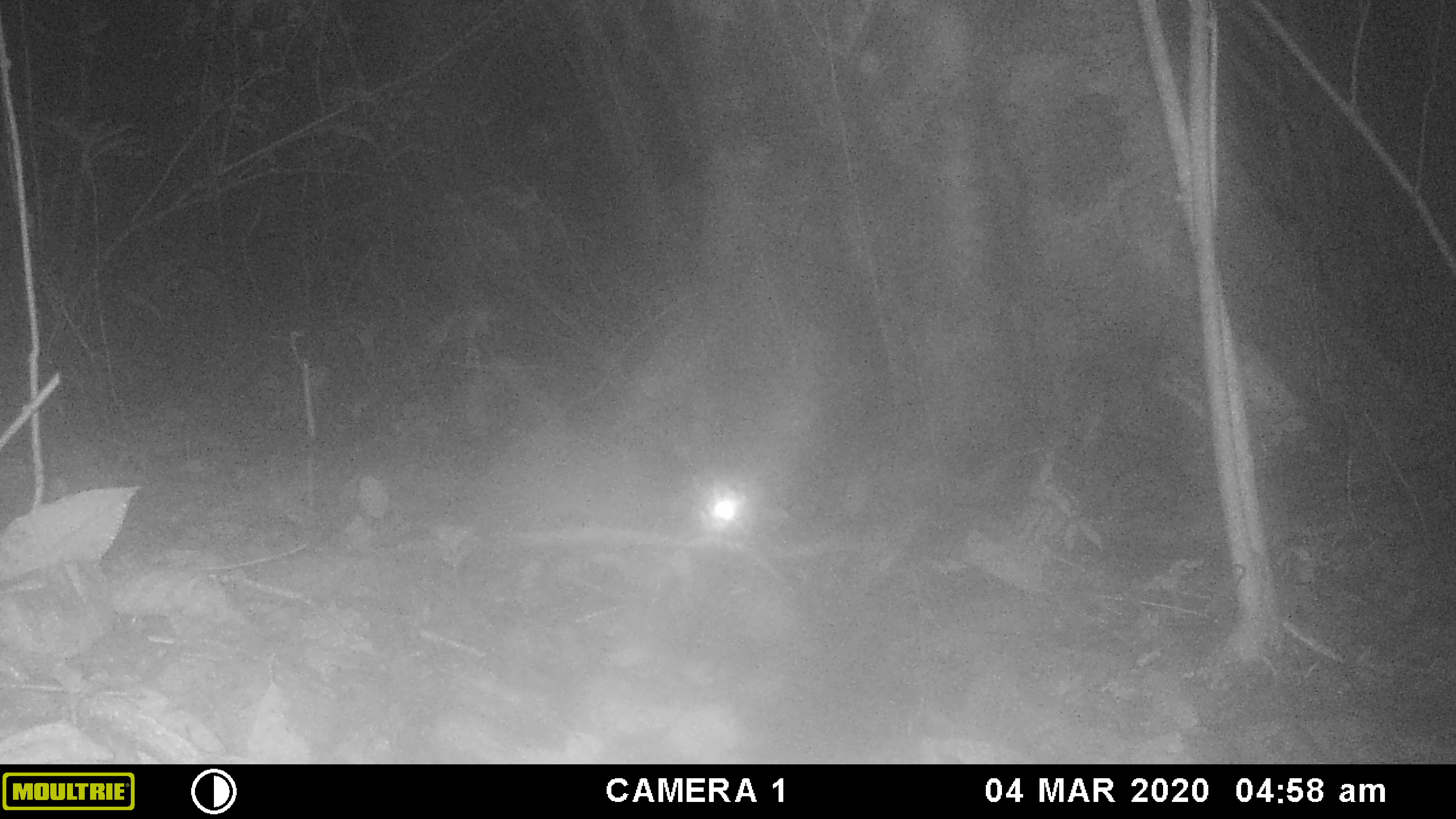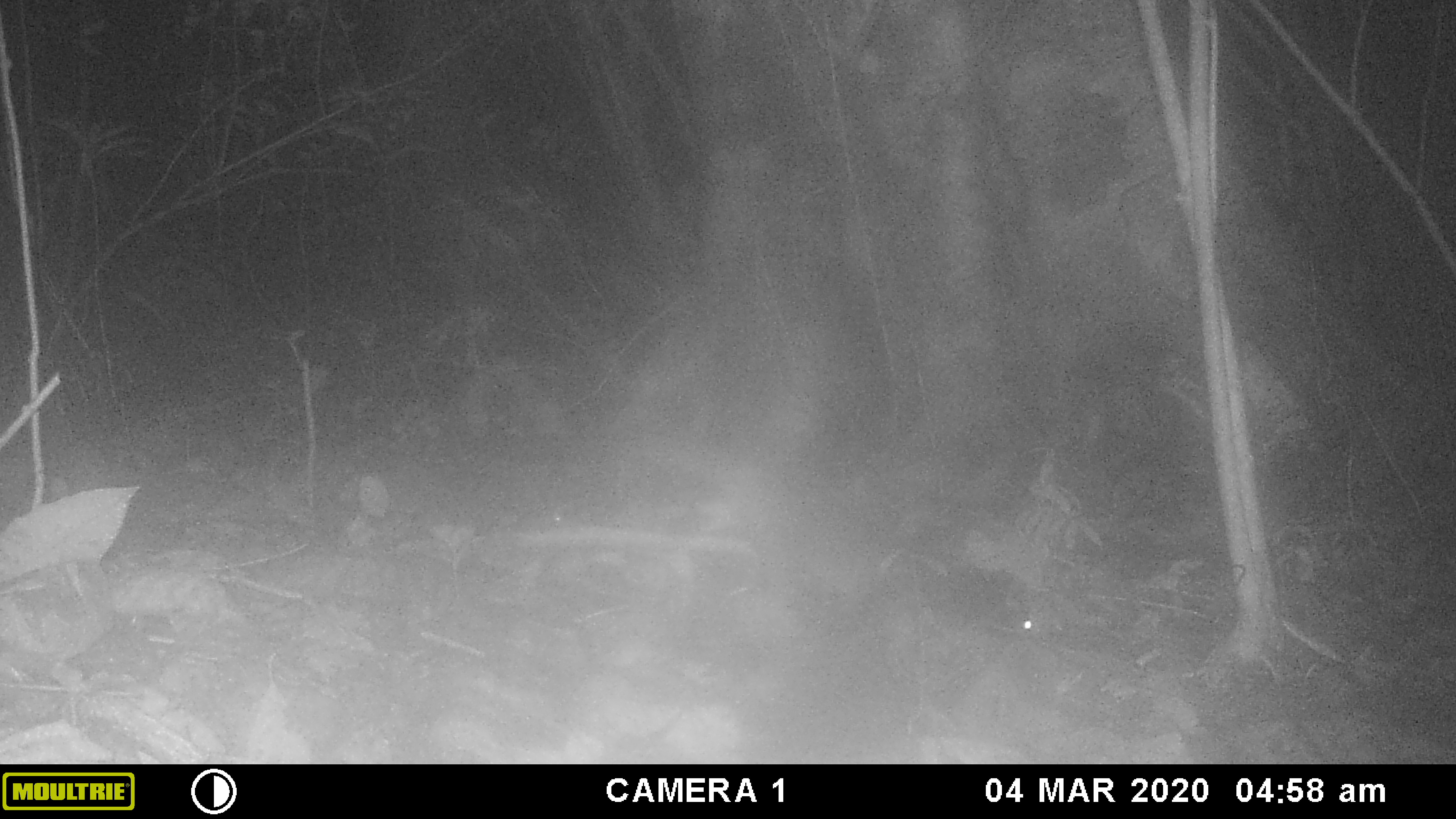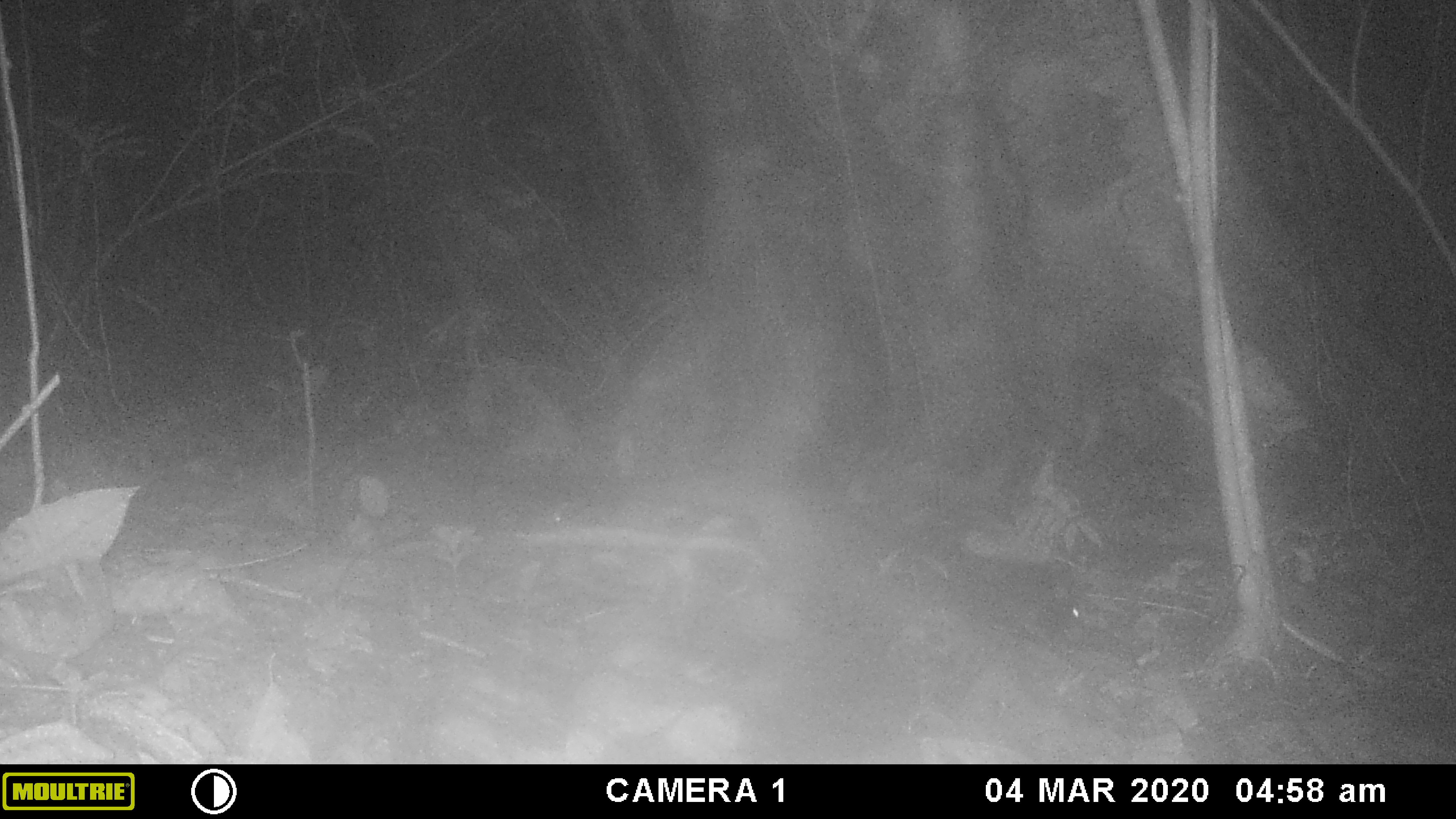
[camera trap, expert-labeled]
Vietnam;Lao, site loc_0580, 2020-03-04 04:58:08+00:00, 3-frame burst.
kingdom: Animalia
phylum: Chordata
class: Mammalia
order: Carnivora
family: Viverridae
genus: Paguma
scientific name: Paguma larvata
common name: masked palm civet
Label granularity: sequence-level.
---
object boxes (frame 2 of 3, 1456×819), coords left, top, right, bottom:
masked palm civet: 923, 564, 1056, 643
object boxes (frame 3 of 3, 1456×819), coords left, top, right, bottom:
masked palm civet: 937, 556, 1089, 643